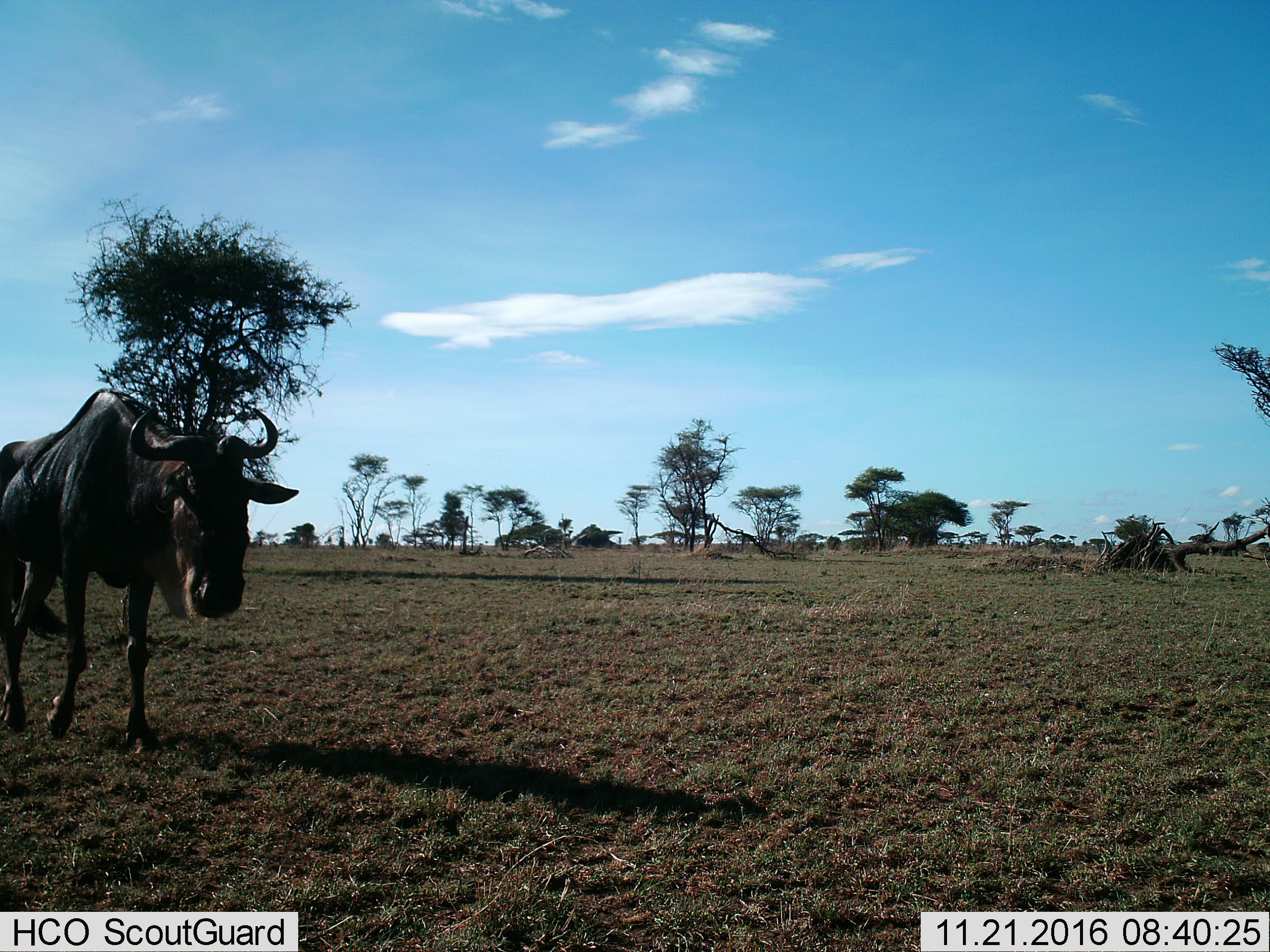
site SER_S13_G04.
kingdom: Animalia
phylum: Chordata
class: Mammalia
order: Artiodactyla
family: Bovidae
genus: Connochaetes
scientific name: Connochaetes taurinus taurinus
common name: blue wildebeest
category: wildebeestblue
Wildebeestblue (blue wildebeest) (Connochaetes taurinus taurinus), count 1. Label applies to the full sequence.